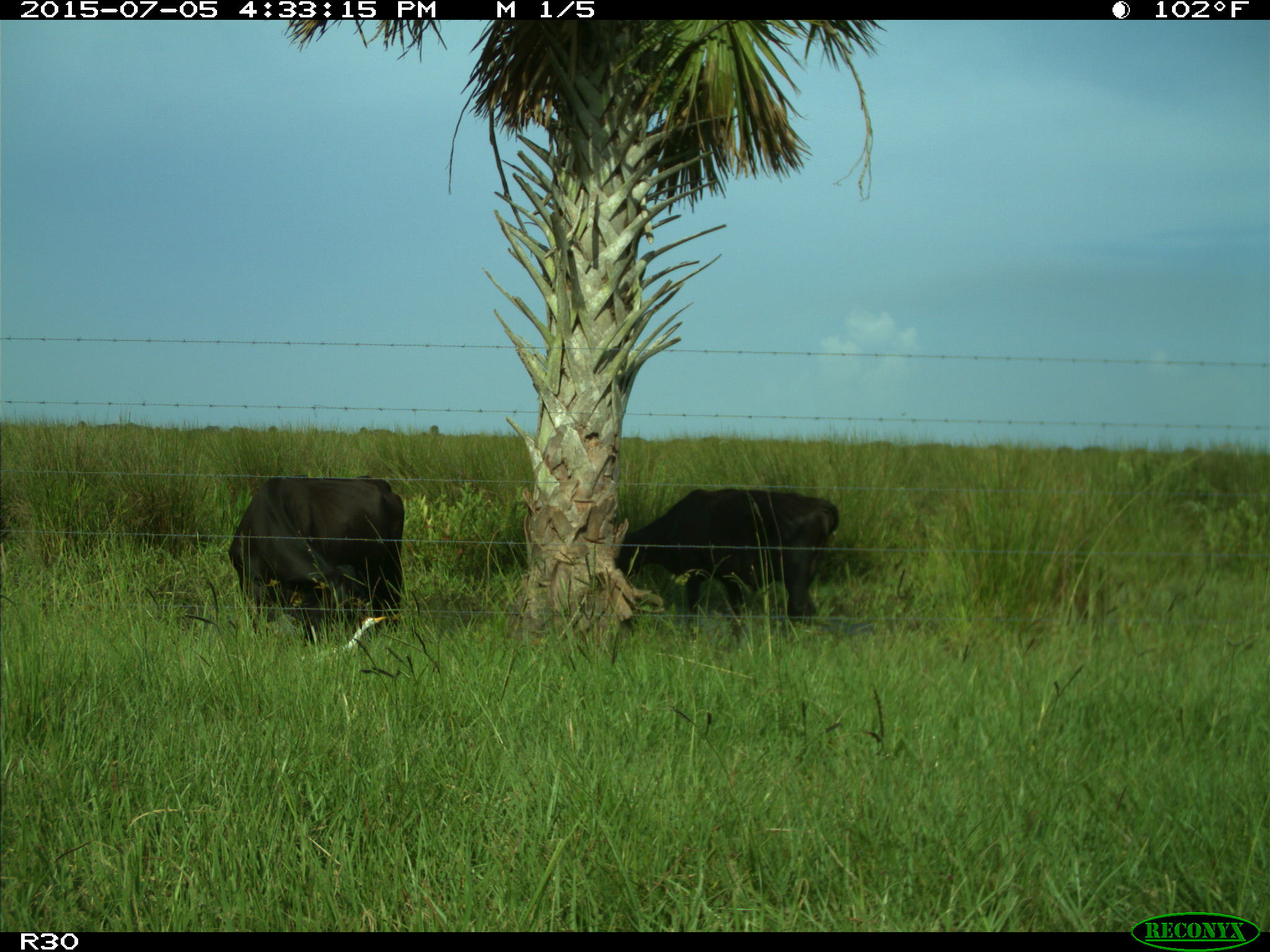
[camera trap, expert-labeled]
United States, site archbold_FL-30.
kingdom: Animalia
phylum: Chordata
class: Mammalia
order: Artiodactyla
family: Bovidae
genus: Bos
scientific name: Bos taurus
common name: domestic cow